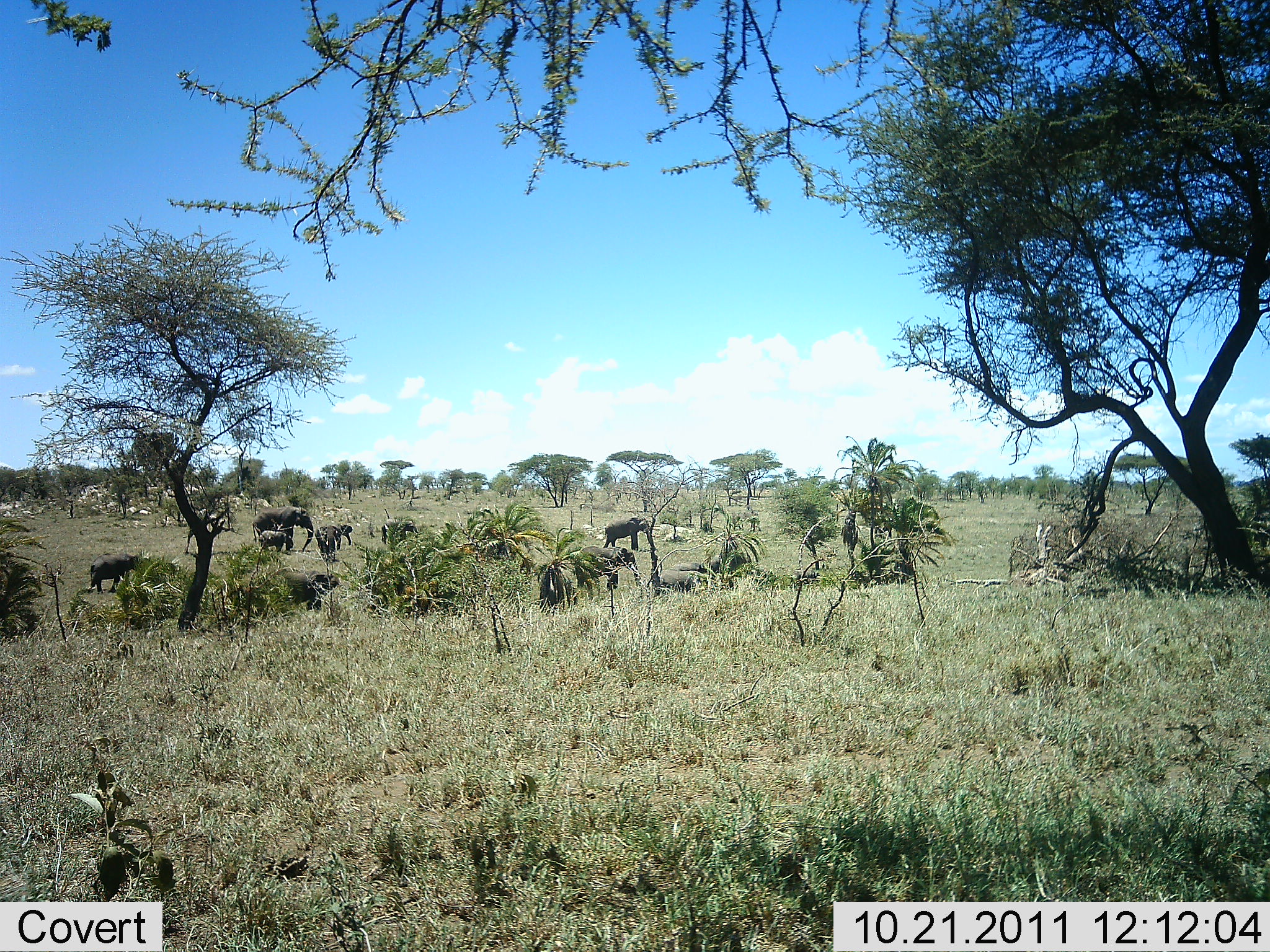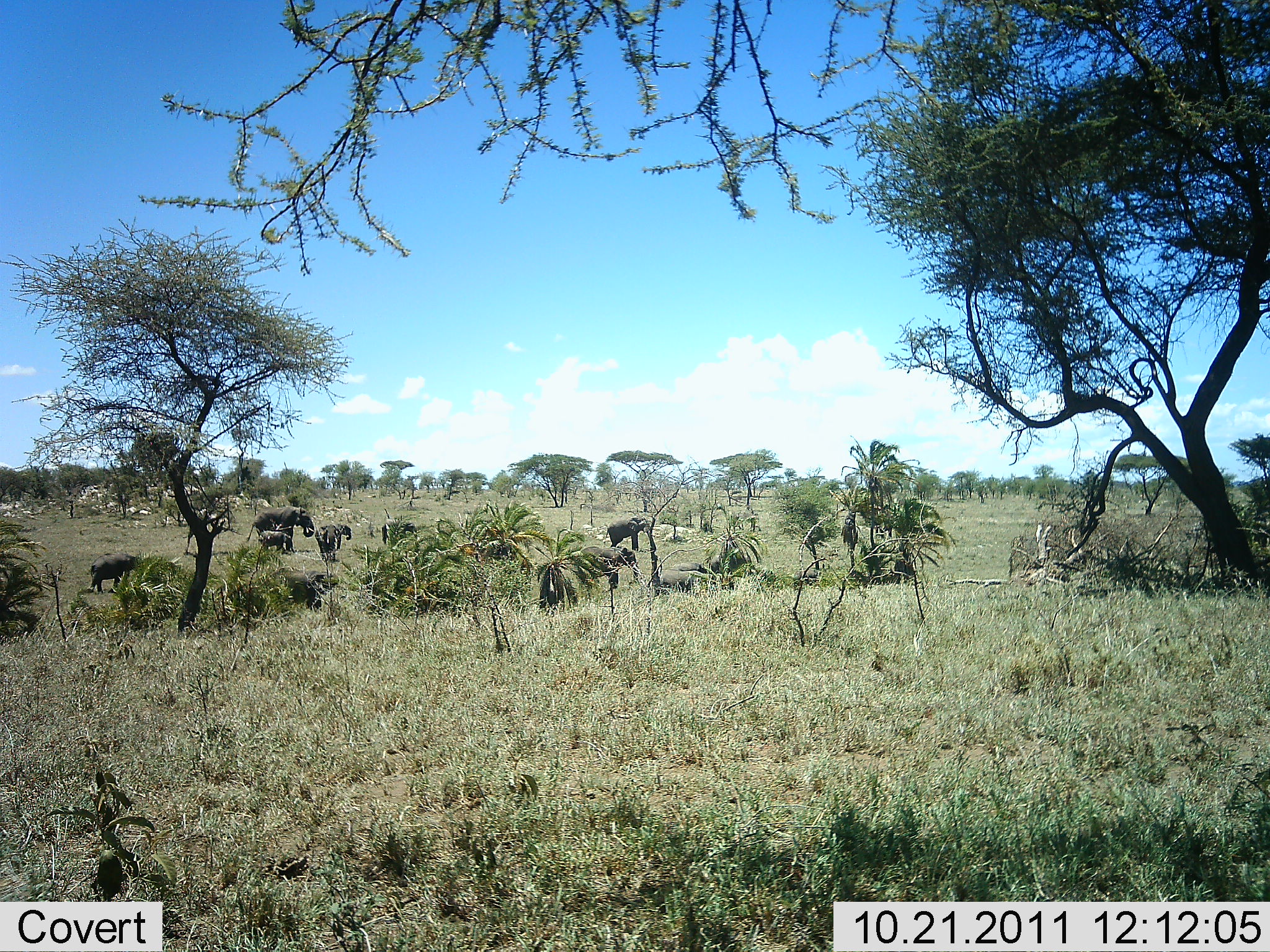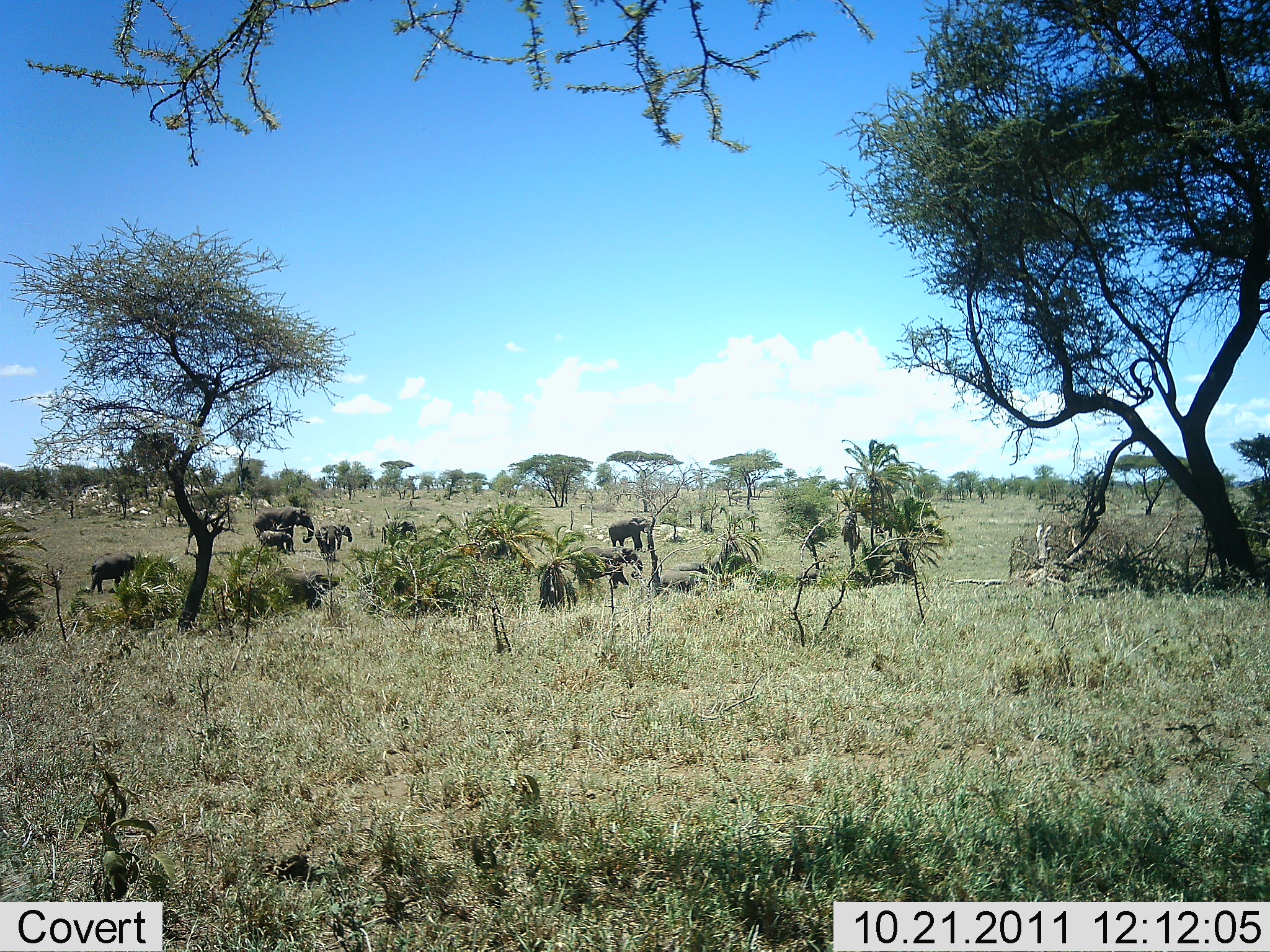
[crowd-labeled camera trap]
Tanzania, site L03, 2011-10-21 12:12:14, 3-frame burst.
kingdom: Animalia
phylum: Chordata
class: Mammalia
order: Proboscidea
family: Elephantidae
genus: Loxodonta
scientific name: Loxodonta africana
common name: african bush elephant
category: elephant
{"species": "elephant (african bush elephant) (Loxodonta africana)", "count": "9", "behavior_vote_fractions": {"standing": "64%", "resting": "14%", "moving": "36%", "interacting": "0%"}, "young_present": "79%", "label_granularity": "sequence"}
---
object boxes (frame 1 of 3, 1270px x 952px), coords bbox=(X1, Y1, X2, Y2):
animal: bbox=(572, 544, 643, 596); bbox=(269, 569, 341, 611); bbox=(252, 506, 314, 553); bbox=(88, 553, 142, 593); bbox=(603, 516, 658, 552); bbox=(314, 524, 355, 560); bbox=(380, 516, 421, 546); bbox=(660, 562, 708, 585); bbox=(711, 554, 752, 578); bbox=(259, 530, 295, 554)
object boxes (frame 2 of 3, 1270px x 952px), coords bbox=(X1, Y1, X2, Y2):
animal: bbox=(248, 505, 315, 547); bbox=(579, 545, 640, 590); bbox=(285, 570, 338, 614); bbox=(89, 552, 140, 594); bbox=(604, 516, 652, 556); bbox=(314, 524, 352, 561); bbox=(381, 518, 418, 547); bbox=(258, 530, 296, 558); bbox=(659, 569, 709, 587); bbox=(711, 553, 748, 576); bbox=(788, 565, 821, 590); bbox=(670, 559, 704, 569)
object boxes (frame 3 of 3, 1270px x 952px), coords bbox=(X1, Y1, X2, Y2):
animal: bbox=(574, 546, 643, 588); bbox=(278, 567, 339, 613); bbox=(252, 508, 314, 552); bbox=(860, 543, 917, 586); bbox=(89, 553, 136, 596); bbox=(607, 517, 652, 555); bbox=(657, 568, 709, 591); bbox=(315, 523, 353, 554); bbox=(380, 518, 418, 545); bbox=(257, 530, 296, 555); bbox=(705, 553, 753, 572); bbox=(673, 560, 706, 573)